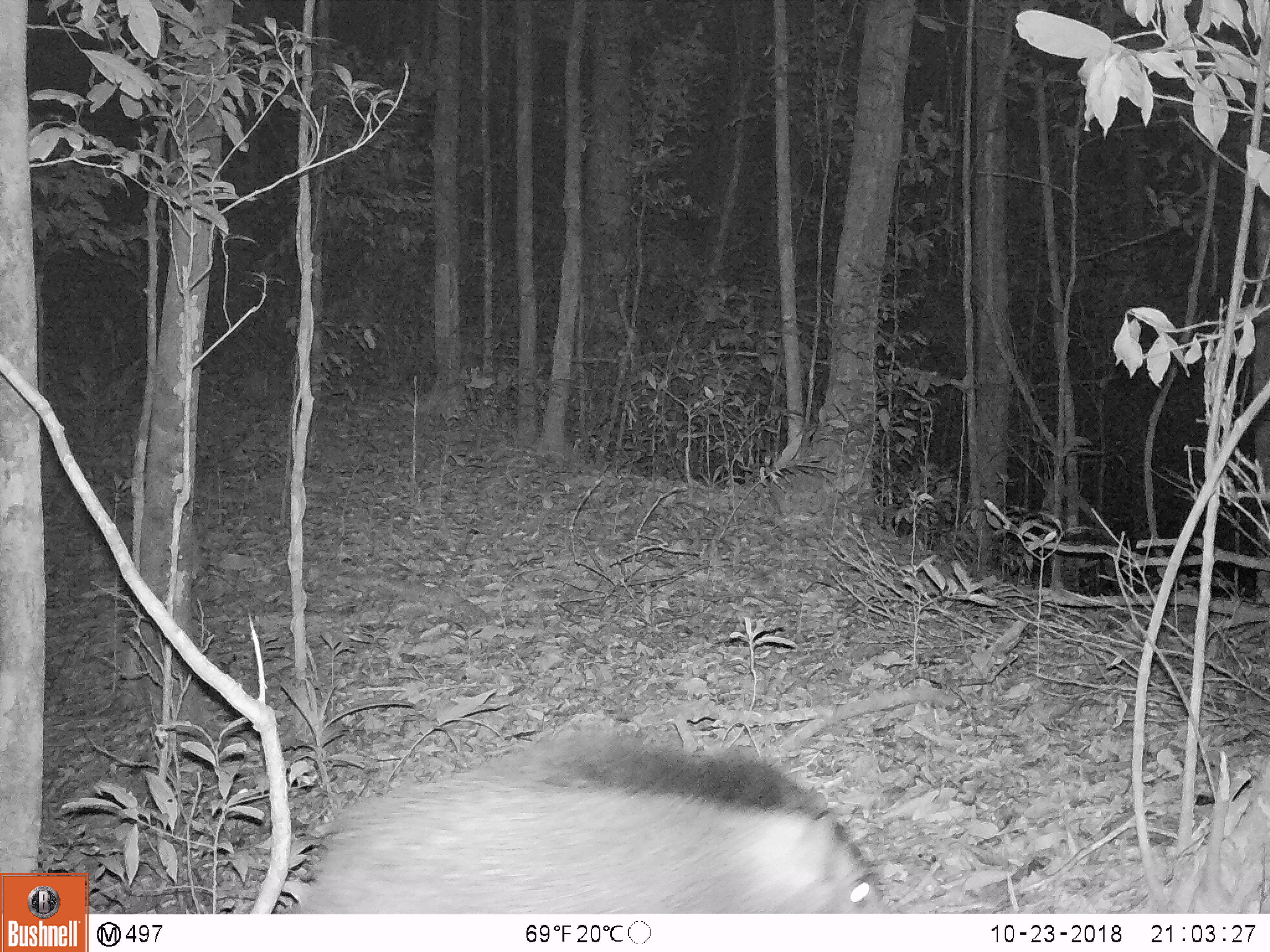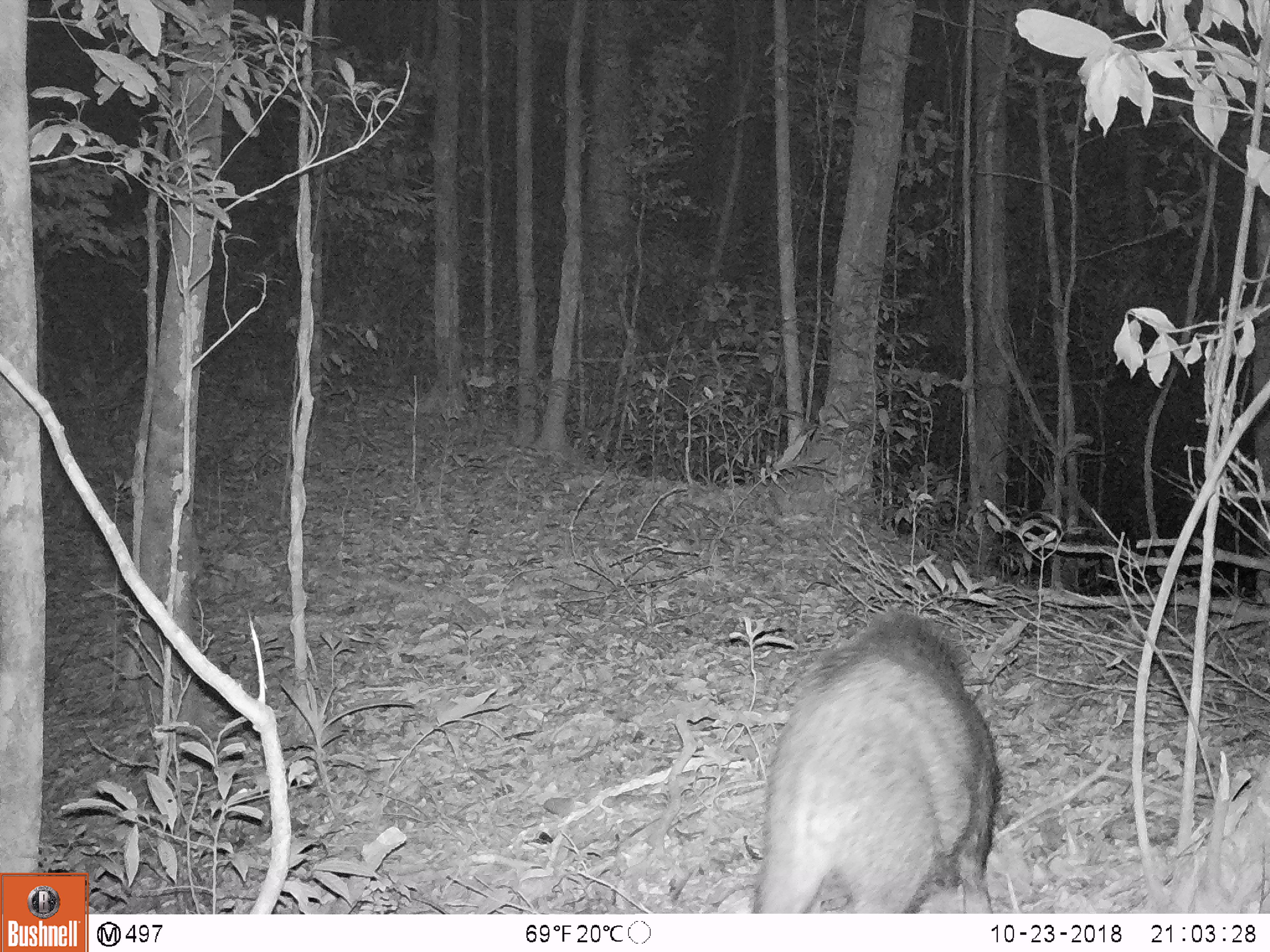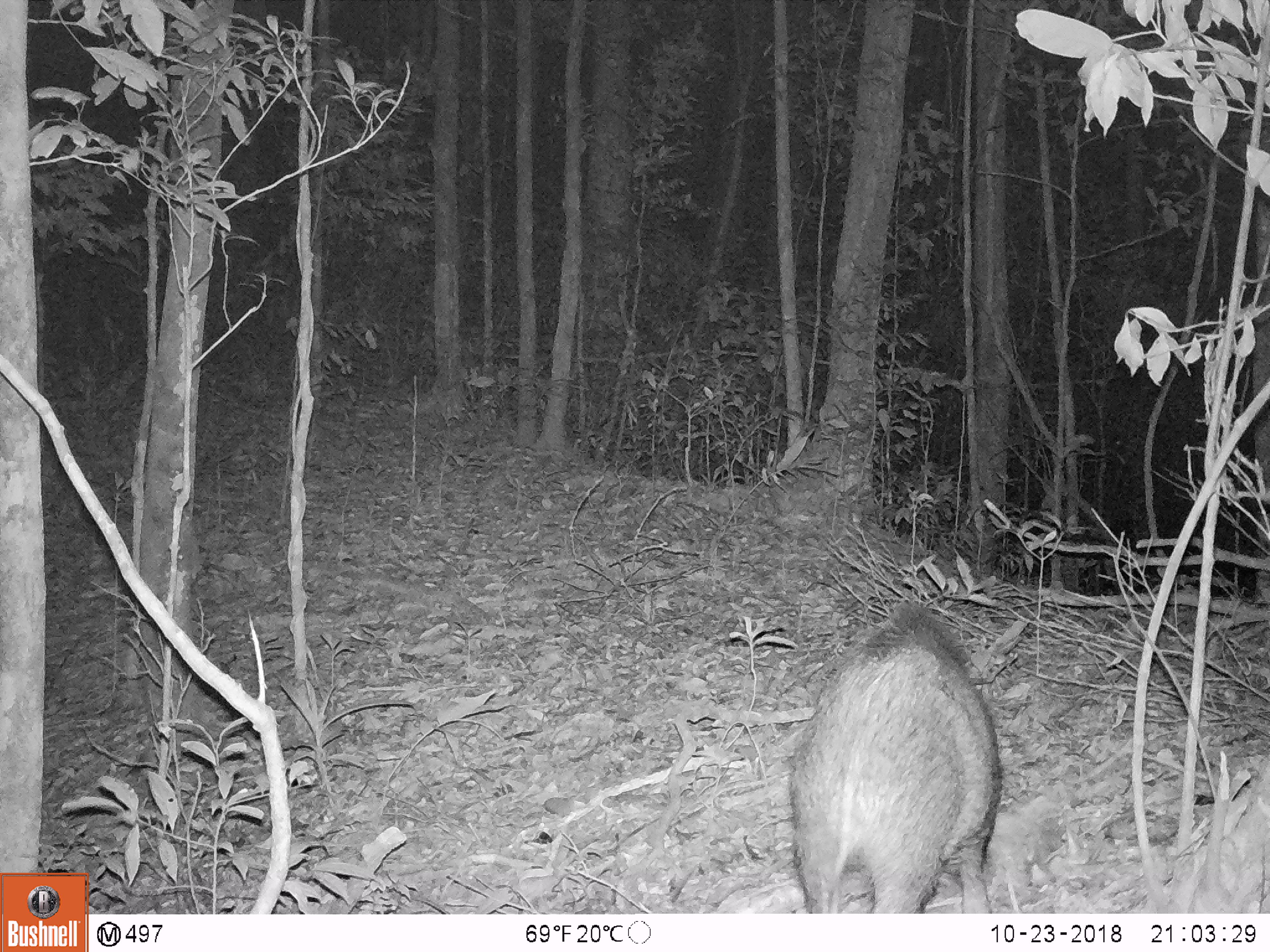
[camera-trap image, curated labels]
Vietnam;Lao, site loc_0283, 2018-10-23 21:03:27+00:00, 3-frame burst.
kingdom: Animalia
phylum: Chordata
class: Mammalia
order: Artiodactyla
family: Suidae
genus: Sus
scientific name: Sus scrofa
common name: eurasian wild pig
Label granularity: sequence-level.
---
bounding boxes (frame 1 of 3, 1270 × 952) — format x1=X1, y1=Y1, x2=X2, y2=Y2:
eurasian wild pig: x1=298, y1=721, x2=891, y2=913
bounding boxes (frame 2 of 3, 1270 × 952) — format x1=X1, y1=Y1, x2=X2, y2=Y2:
eurasian wild pig: x1=751, y1=607, x2=1003, y2=914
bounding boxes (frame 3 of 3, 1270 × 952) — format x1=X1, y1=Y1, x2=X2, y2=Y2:
eurasian wild pig: x1=787, y1=602, x2=1003, y2=914